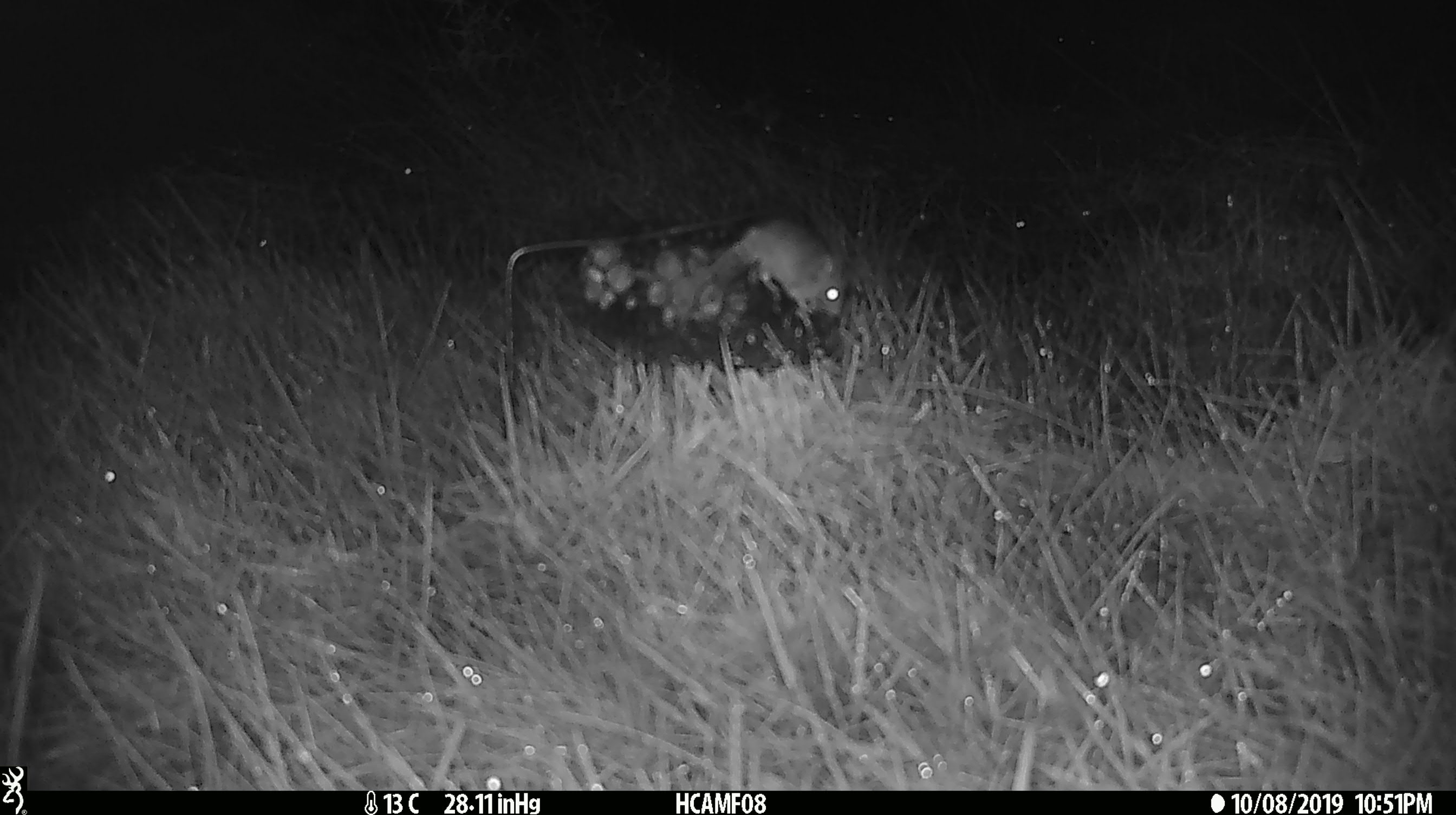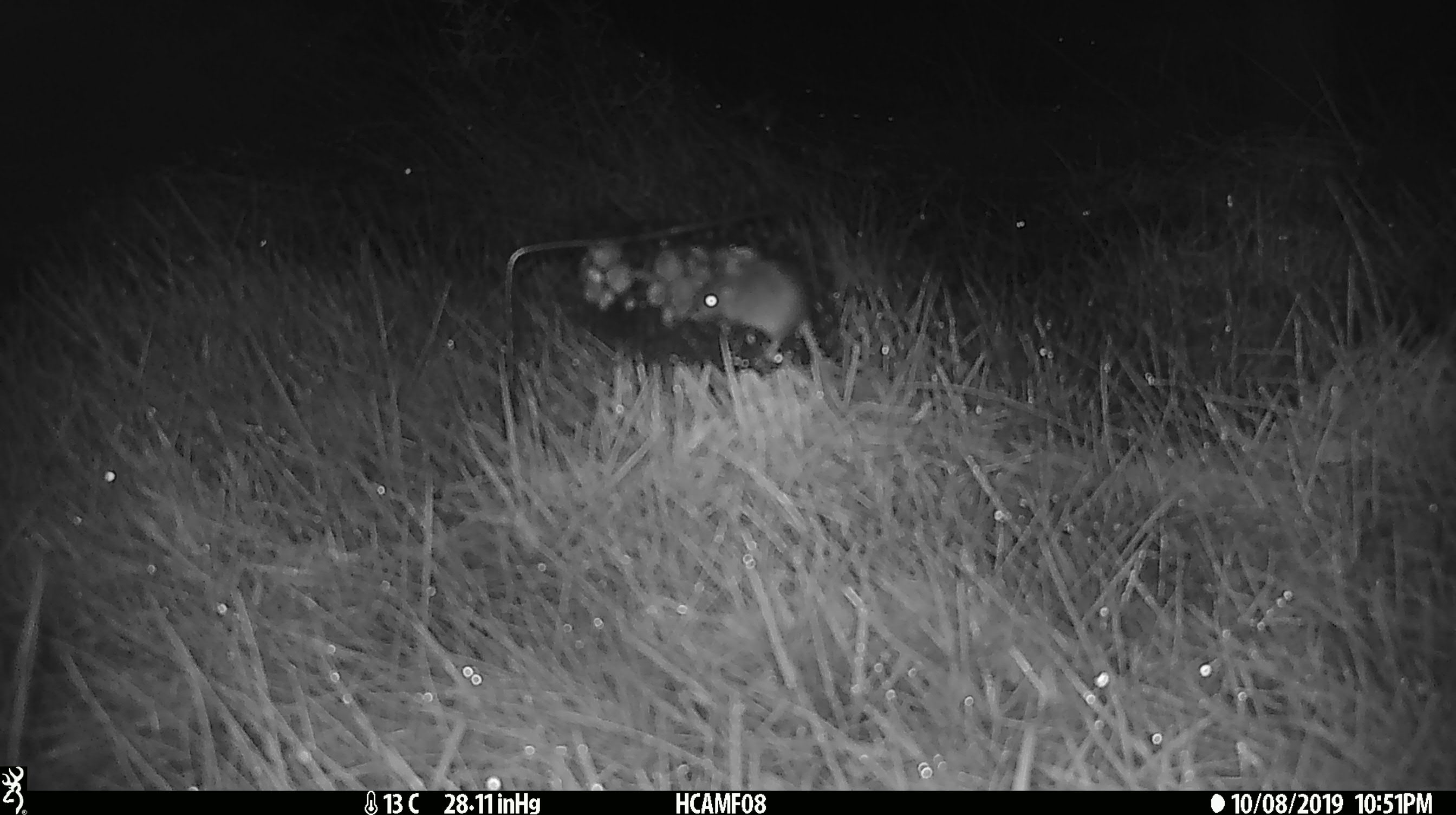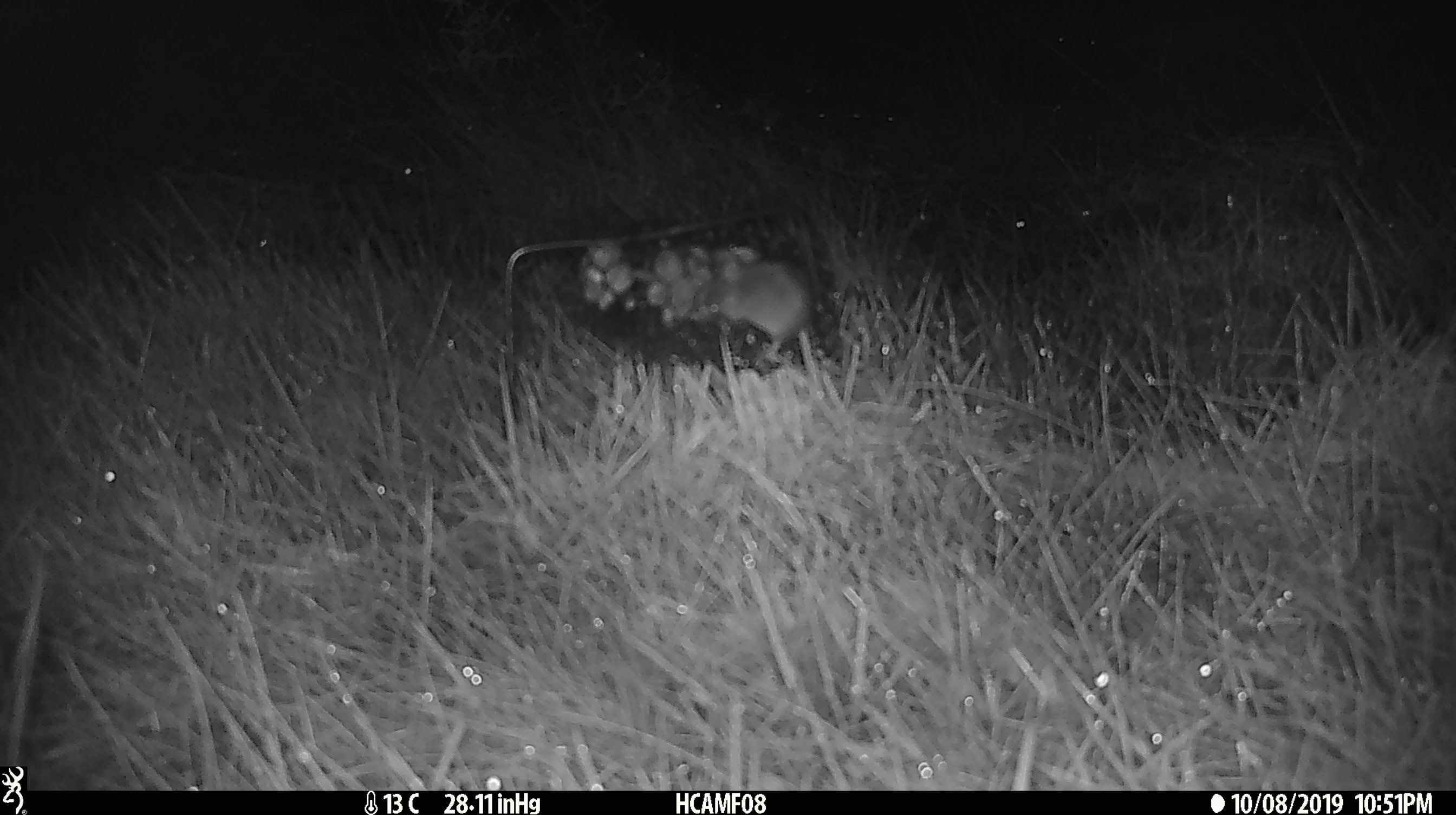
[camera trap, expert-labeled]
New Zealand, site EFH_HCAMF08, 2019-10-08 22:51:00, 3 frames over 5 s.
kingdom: Animalia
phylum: Chordata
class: Mammalia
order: Rodentia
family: Muridae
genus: Mus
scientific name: Mus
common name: mouse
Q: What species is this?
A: Mouse (Mus).